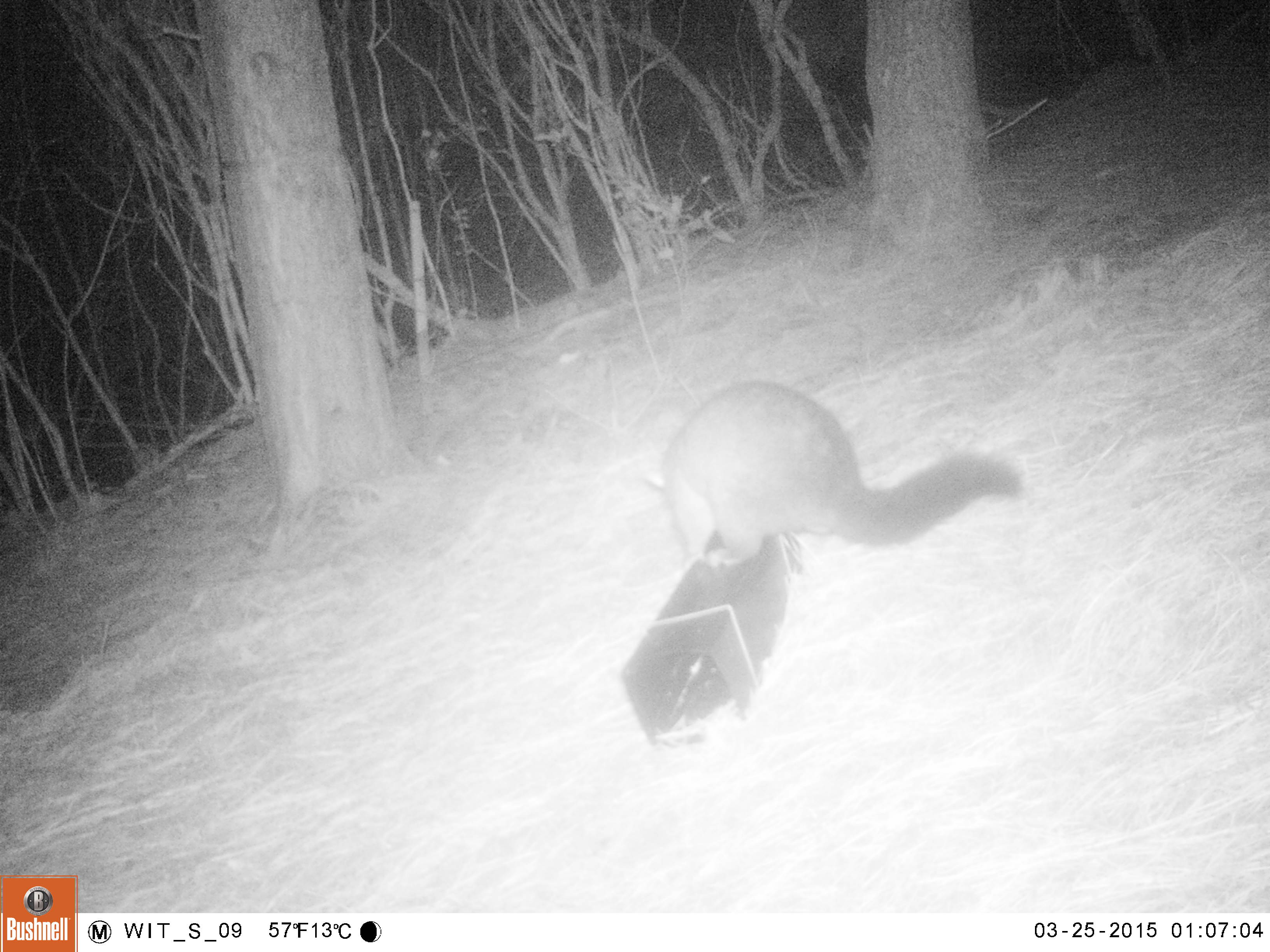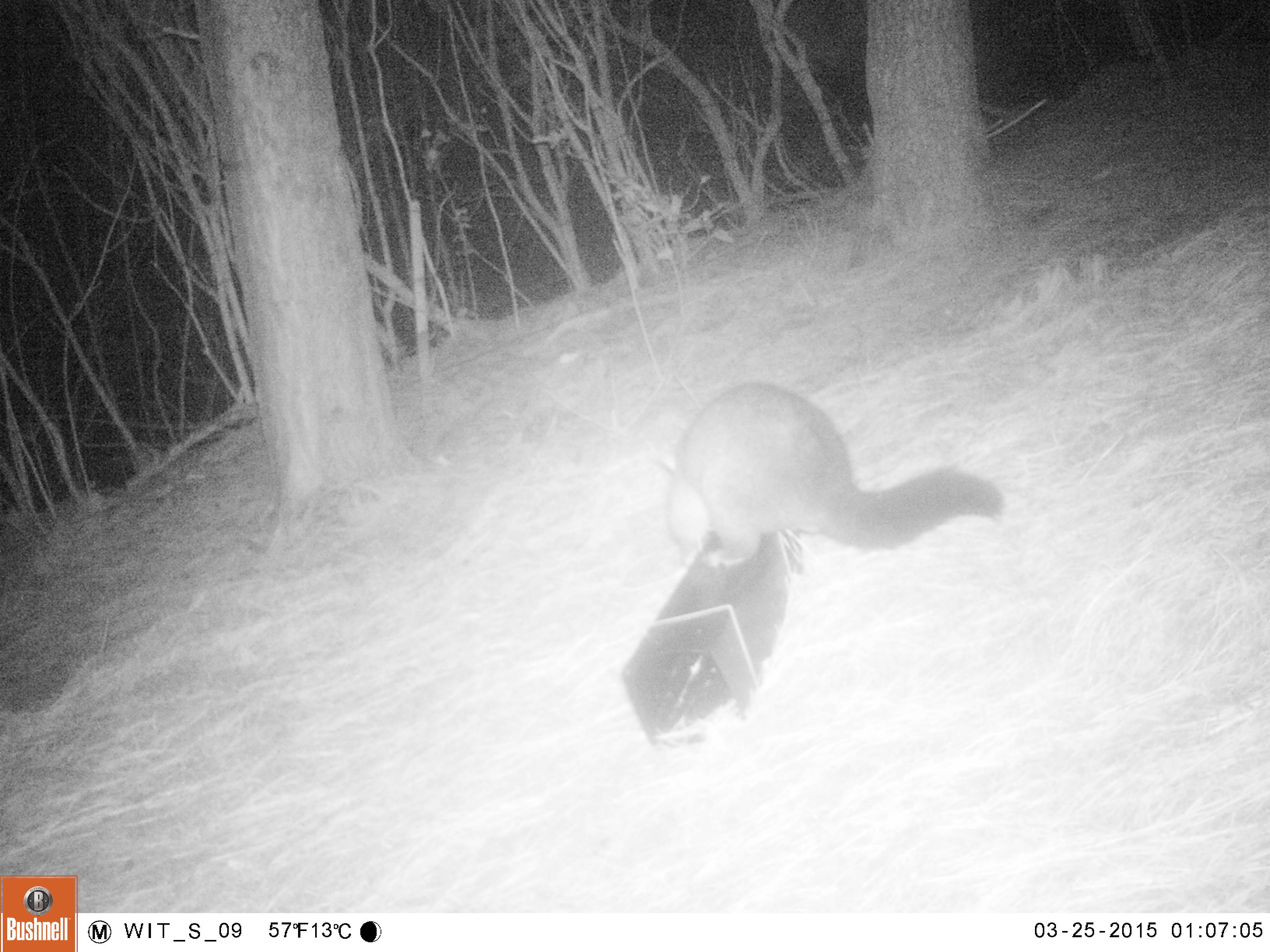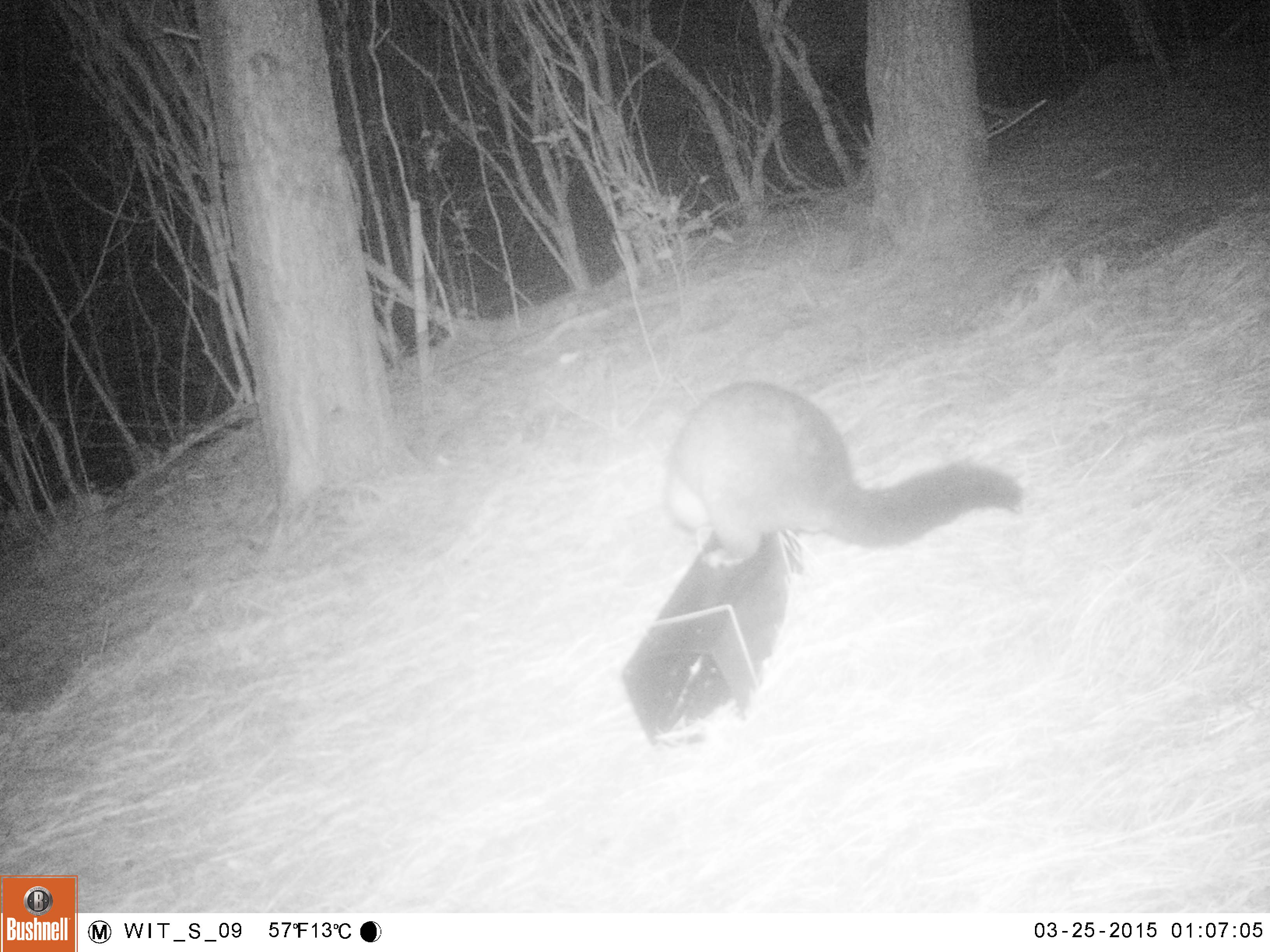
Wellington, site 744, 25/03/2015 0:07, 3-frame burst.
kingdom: Animalia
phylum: Chordata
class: Mammalia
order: Didelphimorphia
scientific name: Didelphimorphia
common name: possum